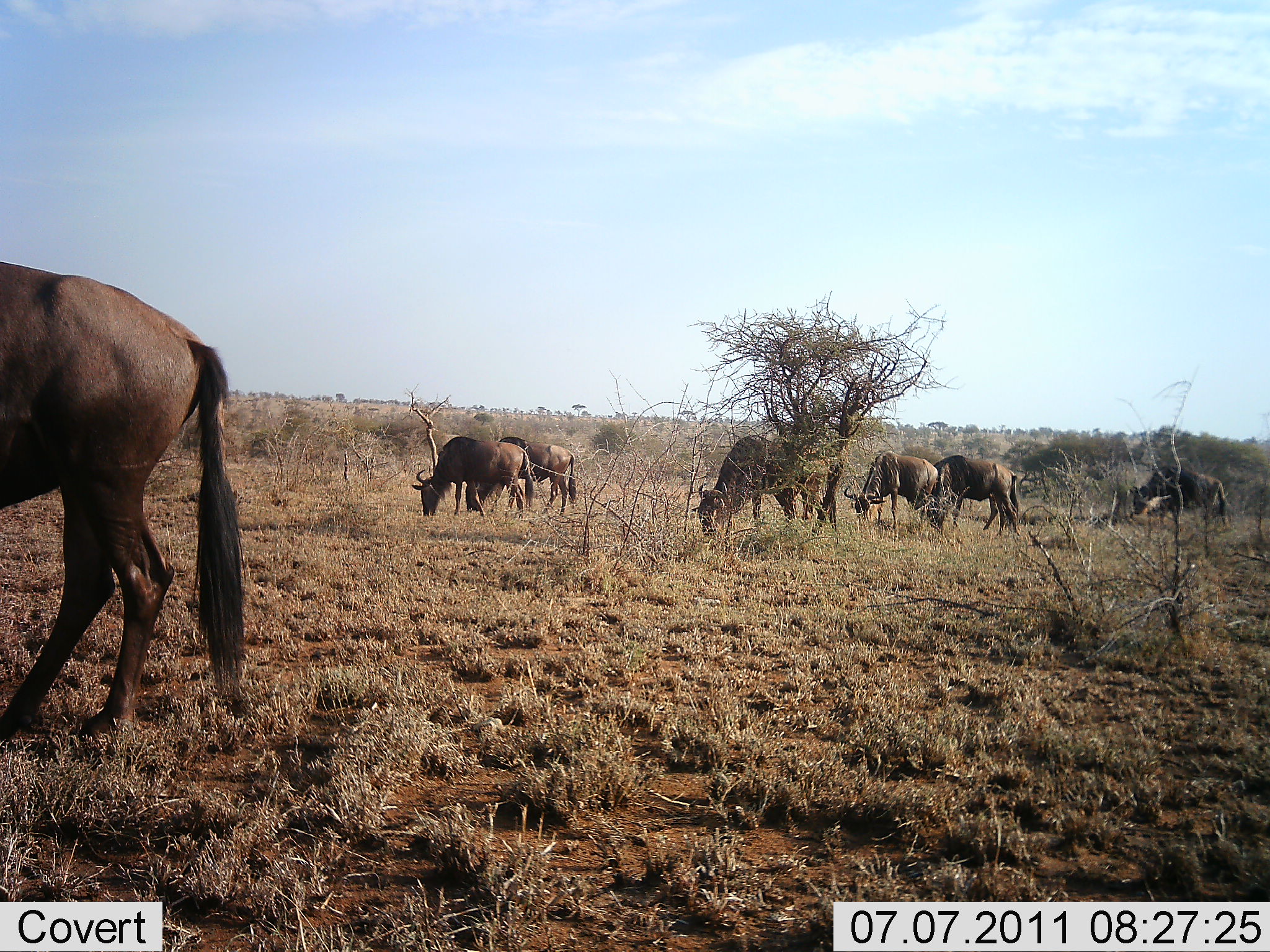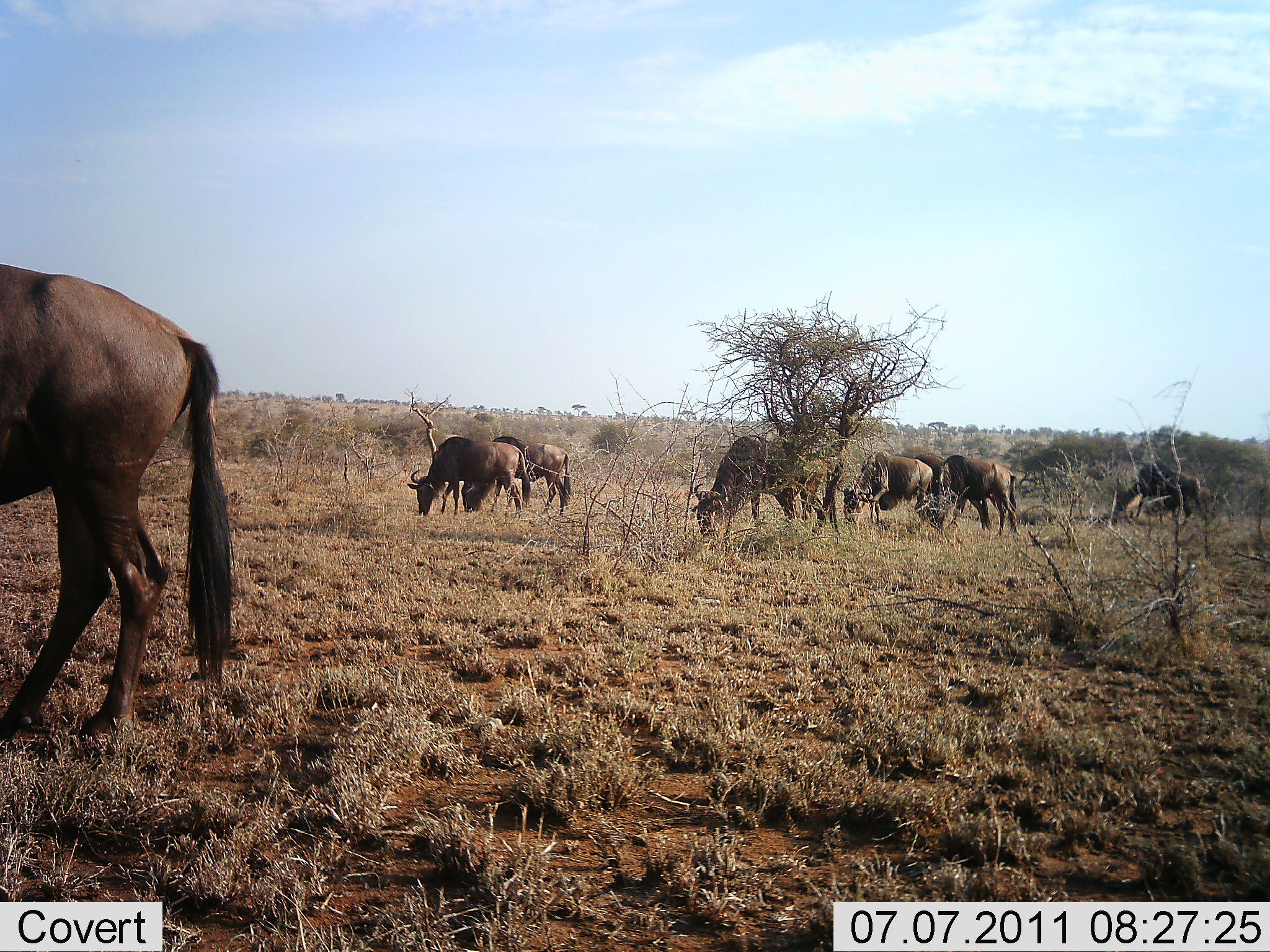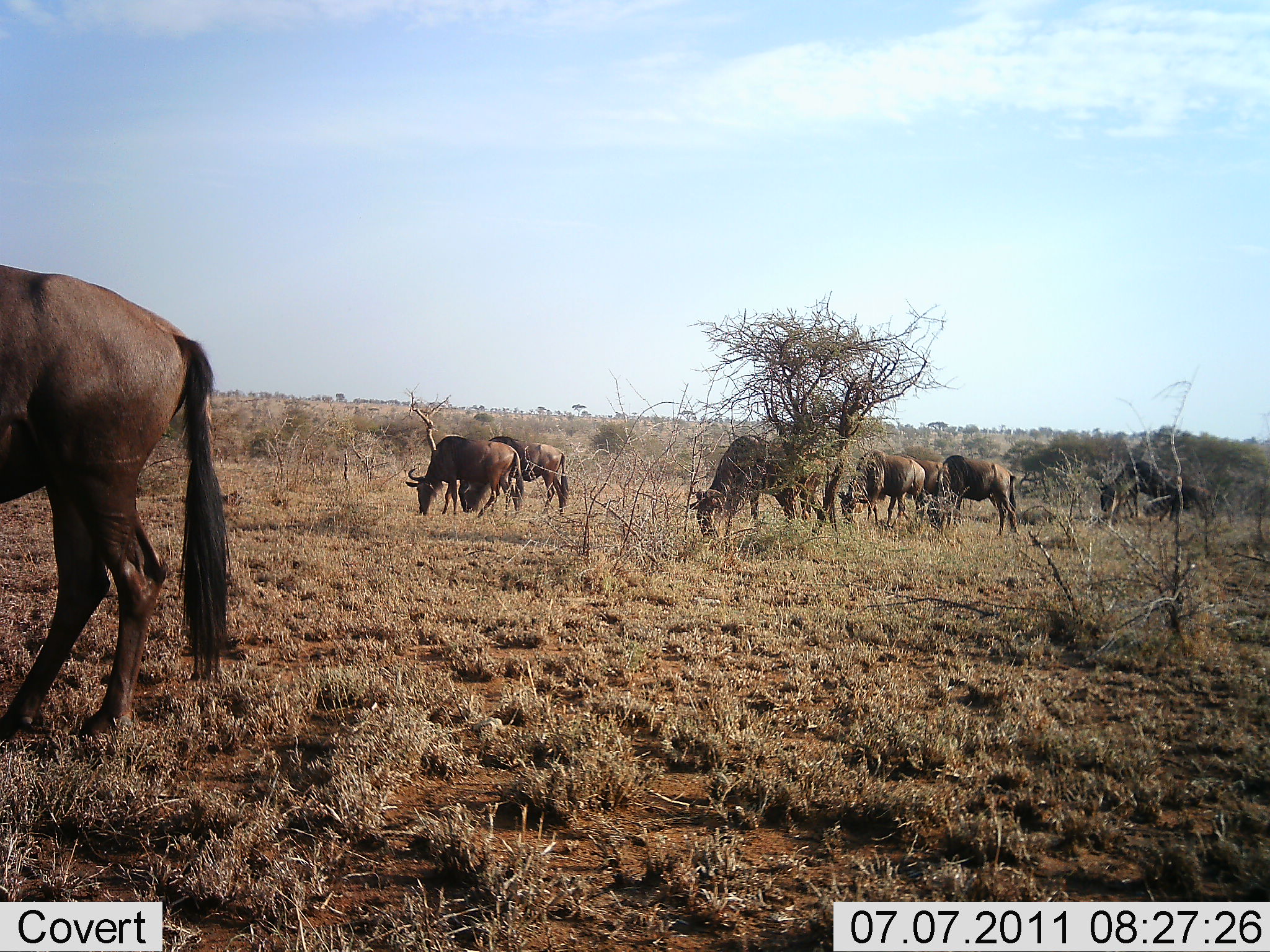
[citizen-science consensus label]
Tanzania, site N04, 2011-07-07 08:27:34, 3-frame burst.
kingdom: Animalia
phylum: Chordata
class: Mammalia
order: Artiodactyla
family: Bovidae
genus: Connochaetes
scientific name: Connochaetes taurinus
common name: blue wildebeest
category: wildebeest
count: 8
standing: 55%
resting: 0%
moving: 9%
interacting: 0%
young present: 0%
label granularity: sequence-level